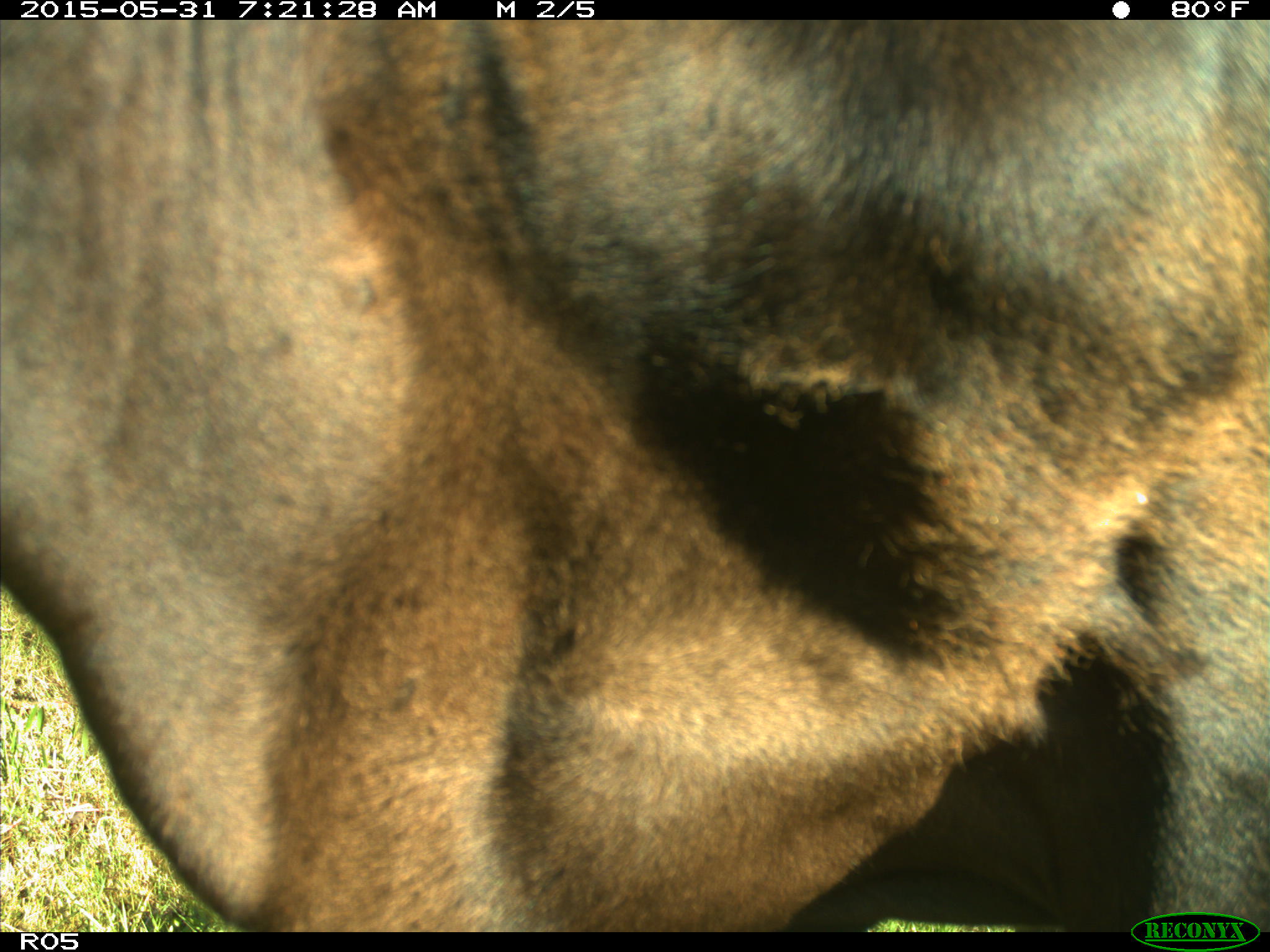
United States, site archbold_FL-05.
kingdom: Animalia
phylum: Chordata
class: Mammalia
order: Artiodactyla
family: Bovidae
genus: Bos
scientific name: Bos taurus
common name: domestic cow